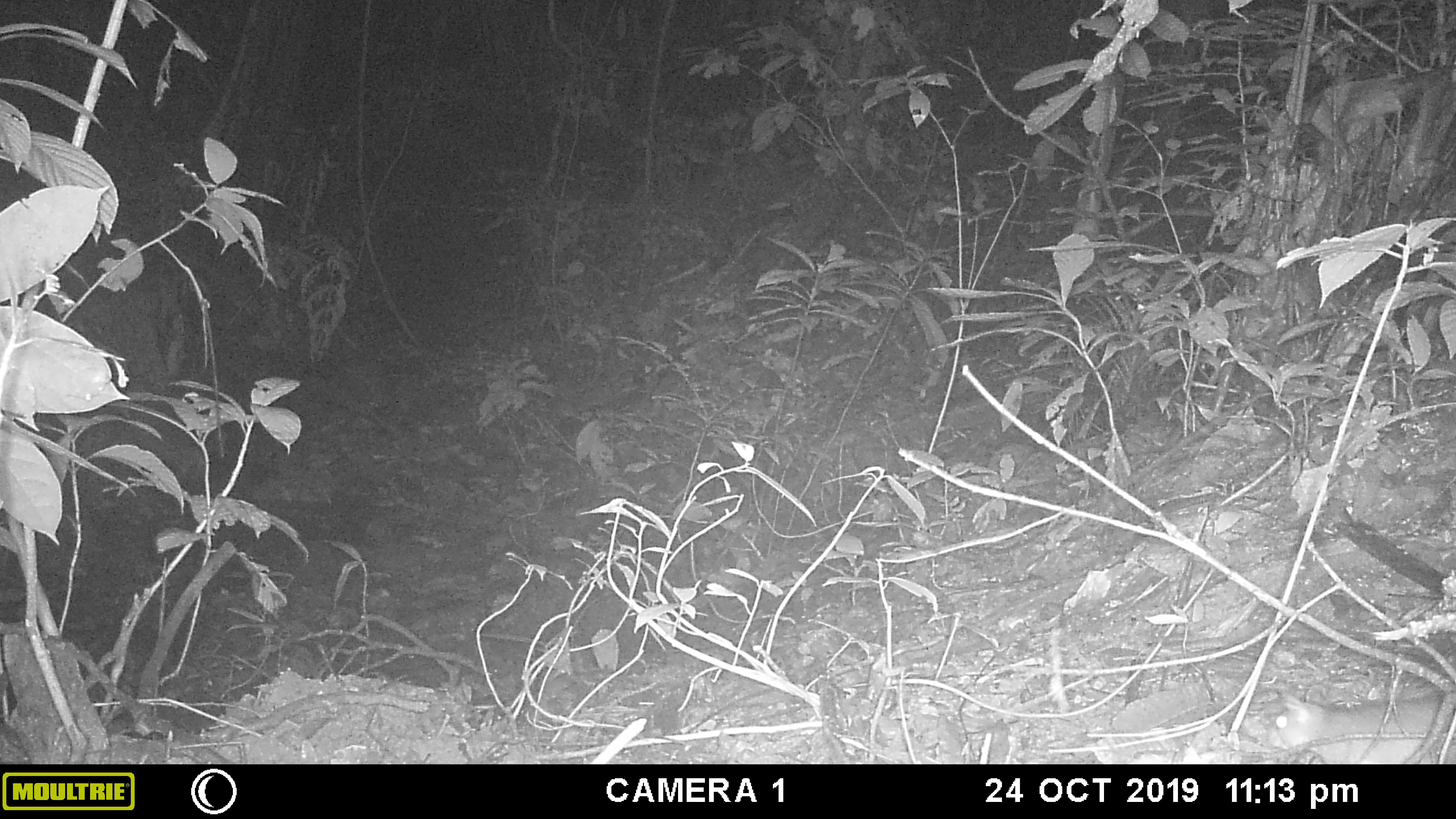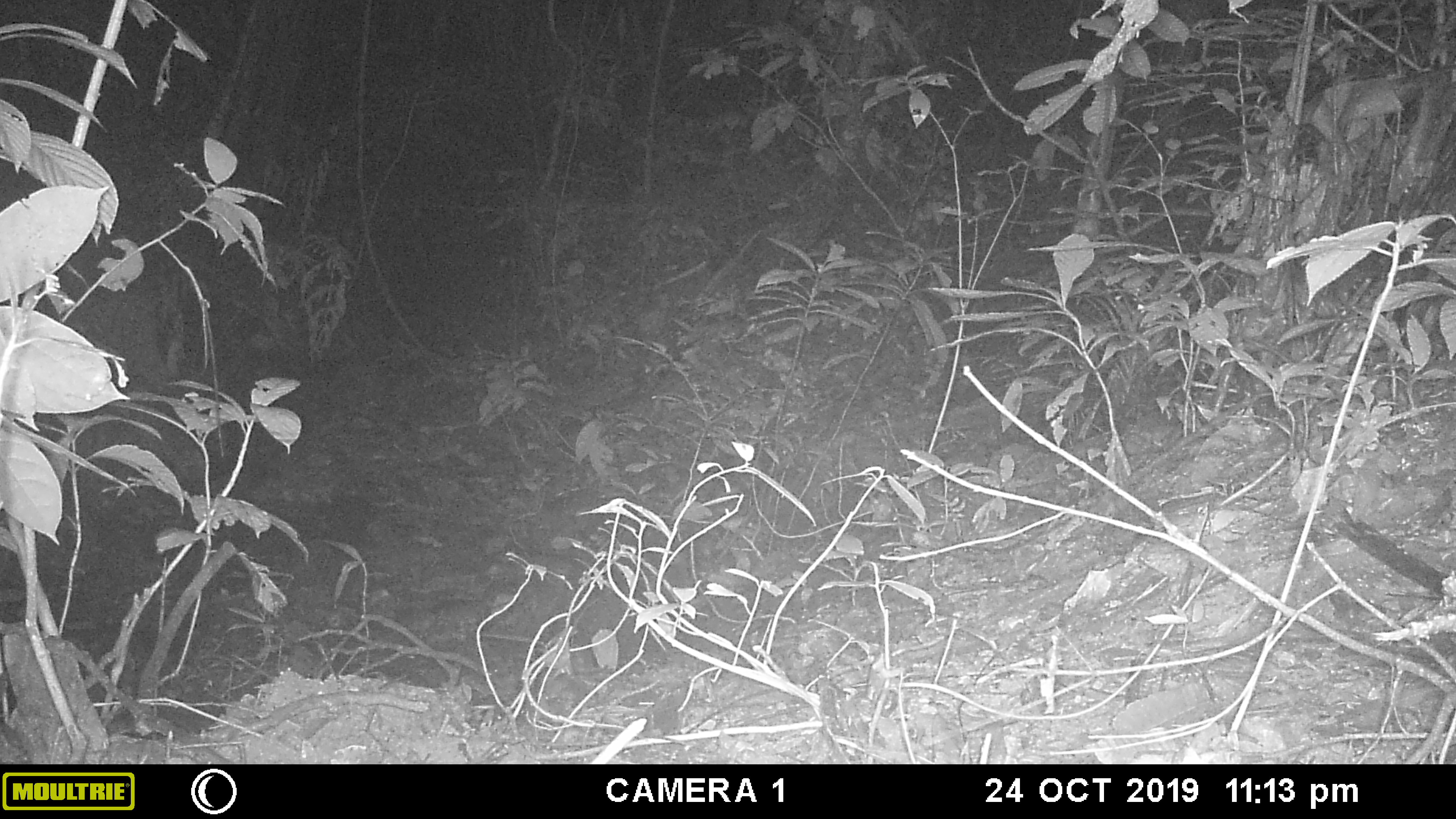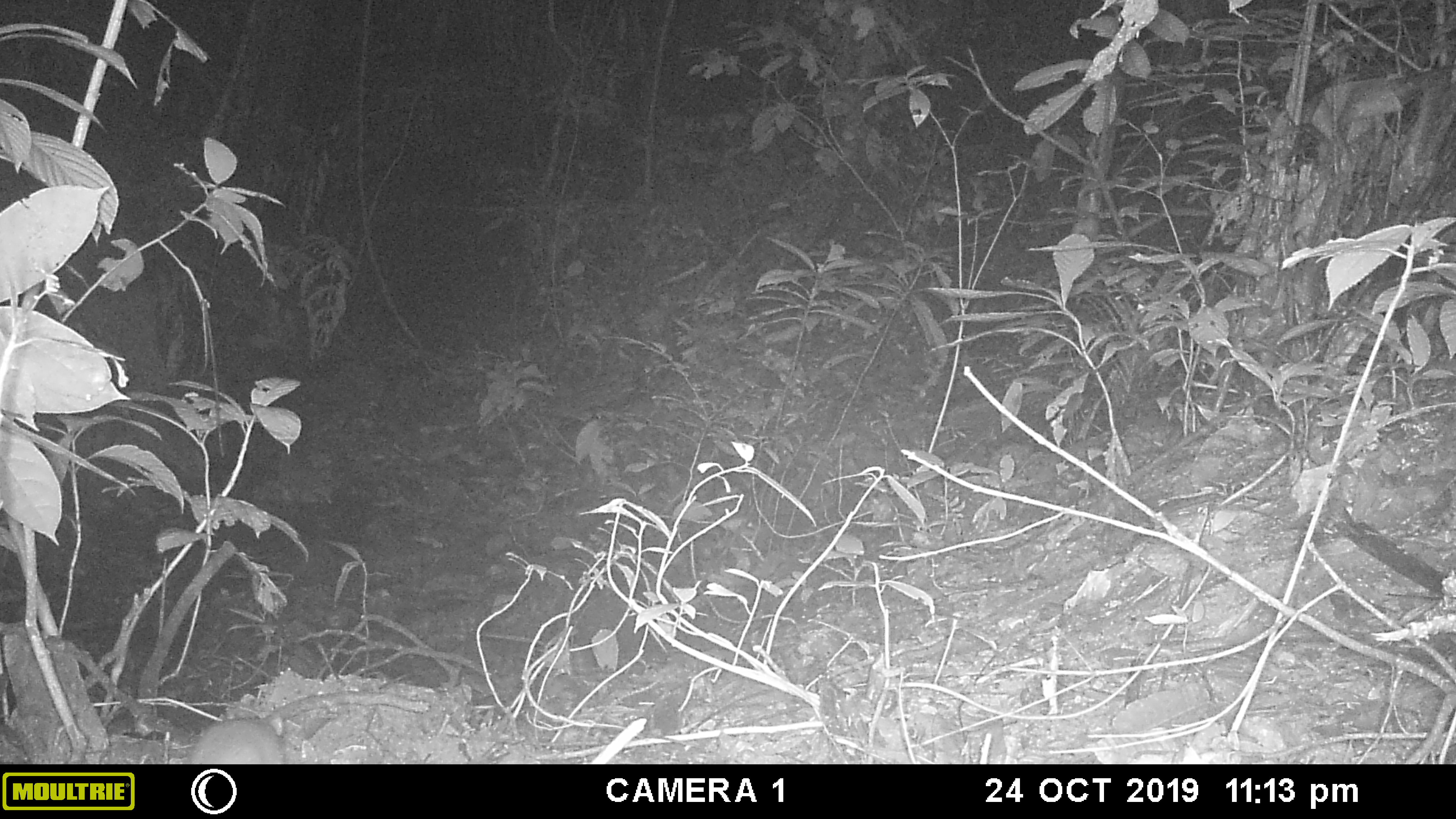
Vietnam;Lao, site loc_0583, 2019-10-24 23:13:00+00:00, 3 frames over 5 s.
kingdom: Animalia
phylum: Chordata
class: Mammalia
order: Rodentia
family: Muridae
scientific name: Muridae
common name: old-world mice and rats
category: unidentified murid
Unidentified murid (old-world mice and rats) (Muridae). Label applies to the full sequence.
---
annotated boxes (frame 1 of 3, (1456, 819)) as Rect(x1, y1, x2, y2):
unidentified murid: Rect(1267, 690, 1454, 764)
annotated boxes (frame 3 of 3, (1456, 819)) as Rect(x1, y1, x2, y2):
unidentified murid: Rect(185, 713, 284, 764)